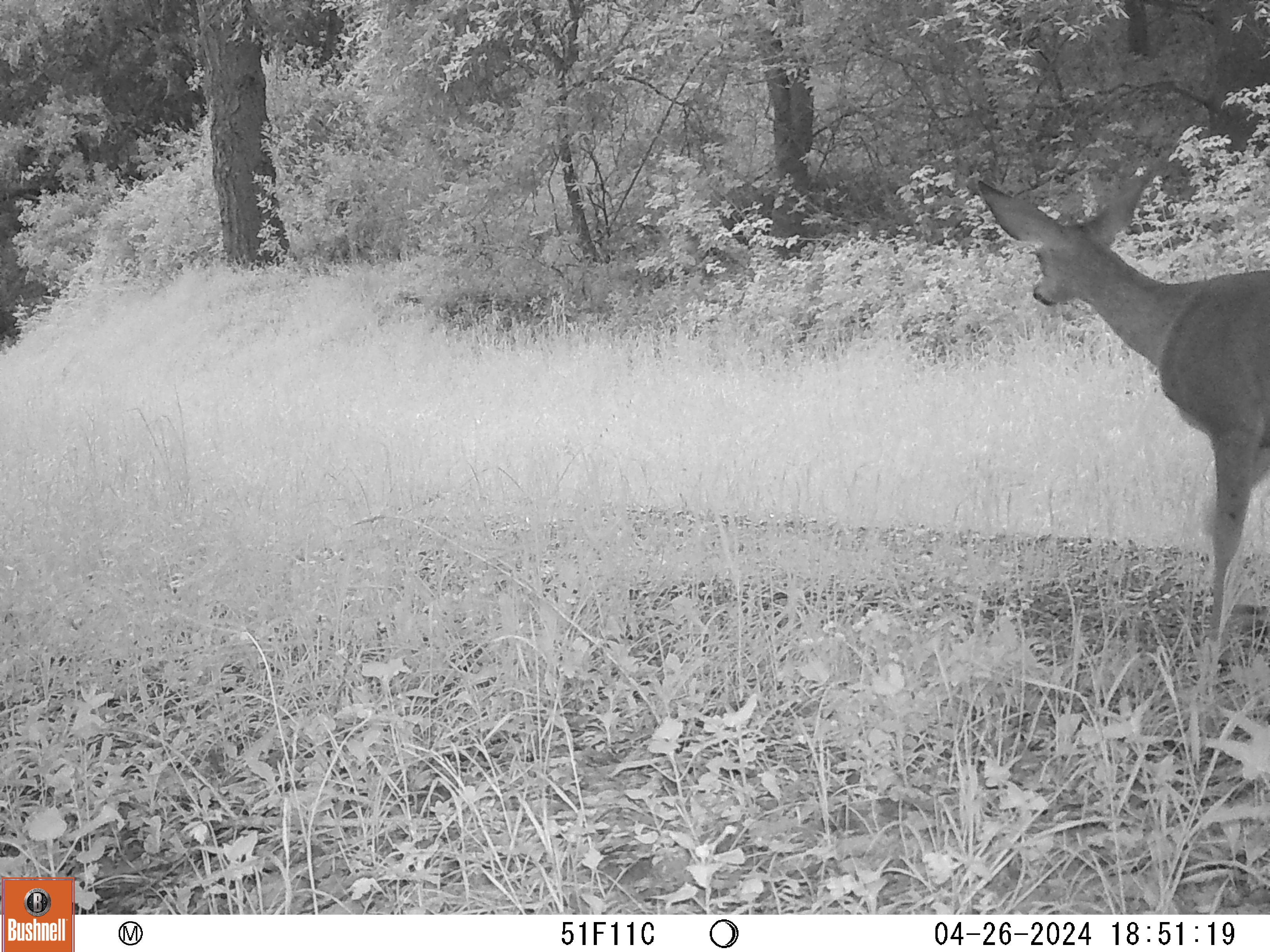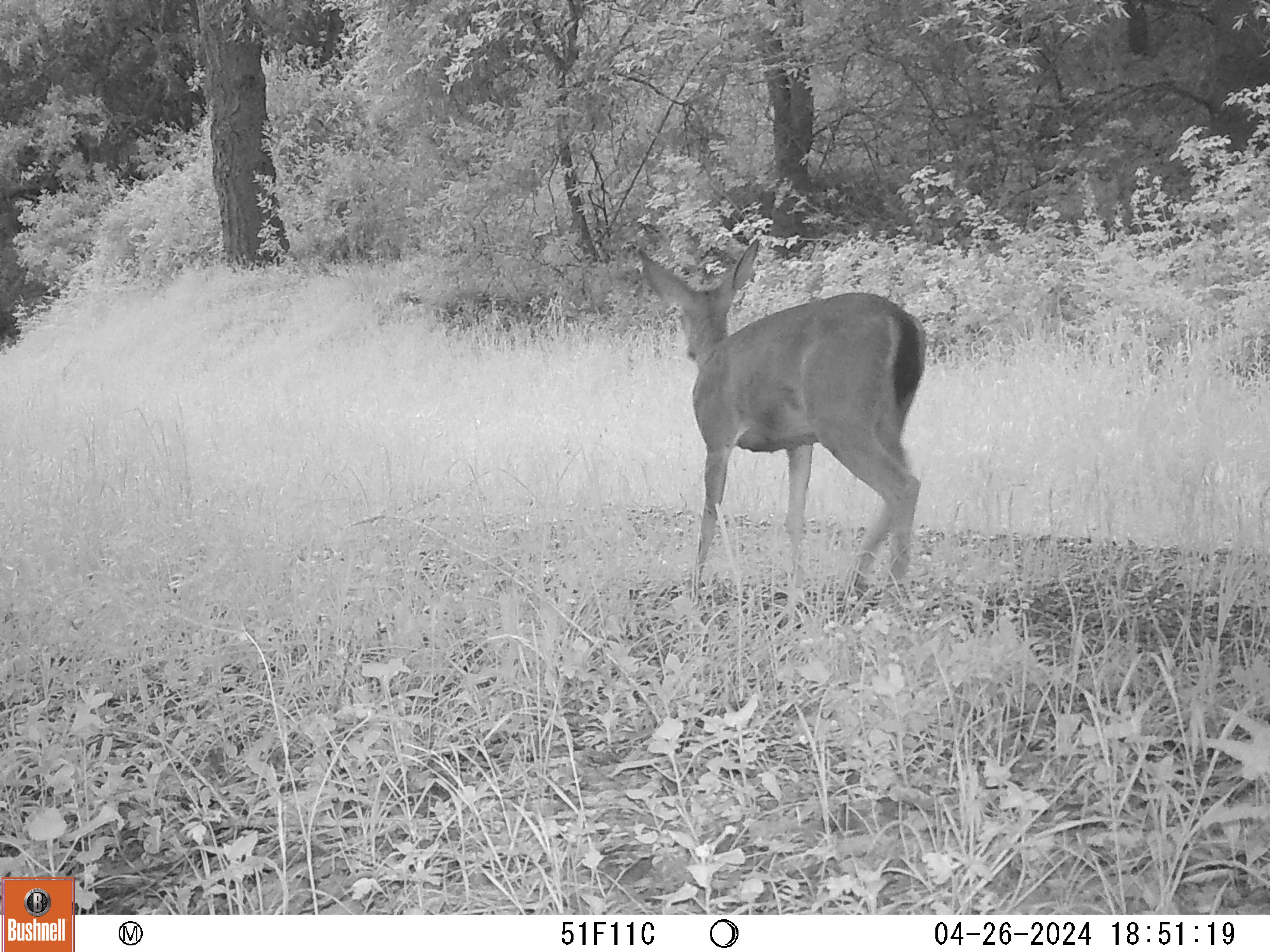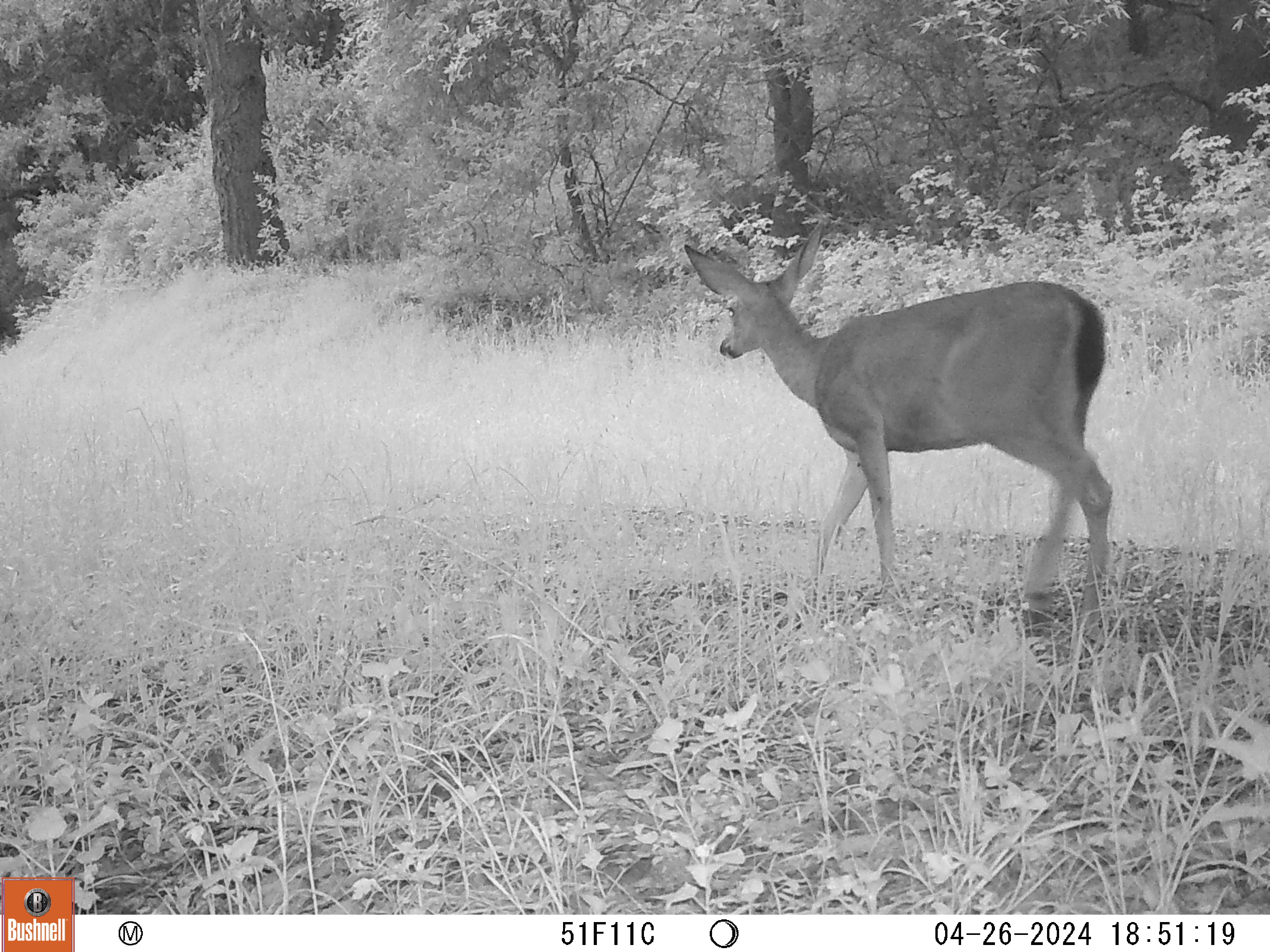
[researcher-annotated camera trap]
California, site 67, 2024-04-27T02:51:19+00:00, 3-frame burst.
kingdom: Animalia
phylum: Chordata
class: Mammalia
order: Artiodactyla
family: Cervidae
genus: Odocoileus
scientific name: Odocoileus hemionus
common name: mule deer